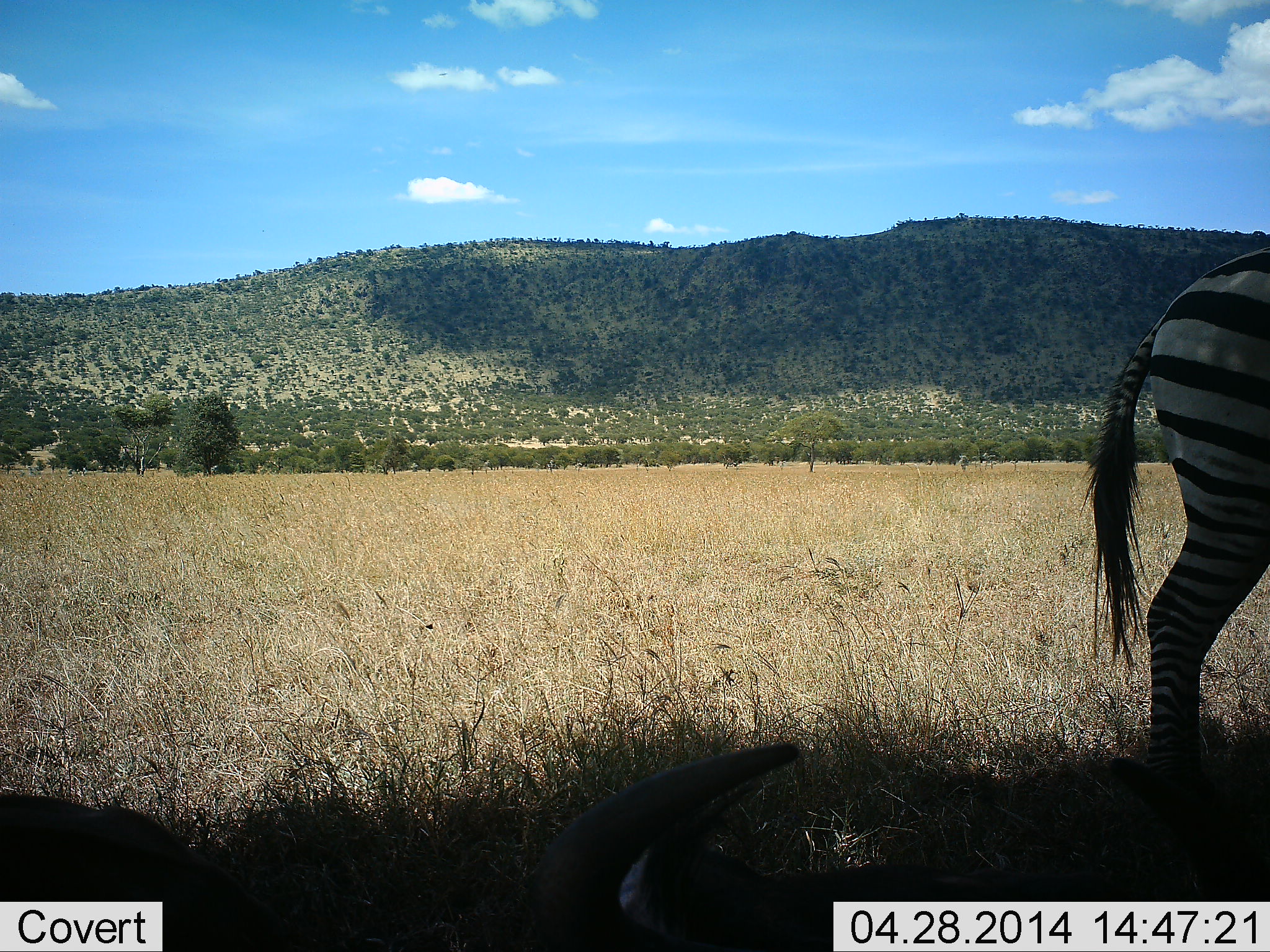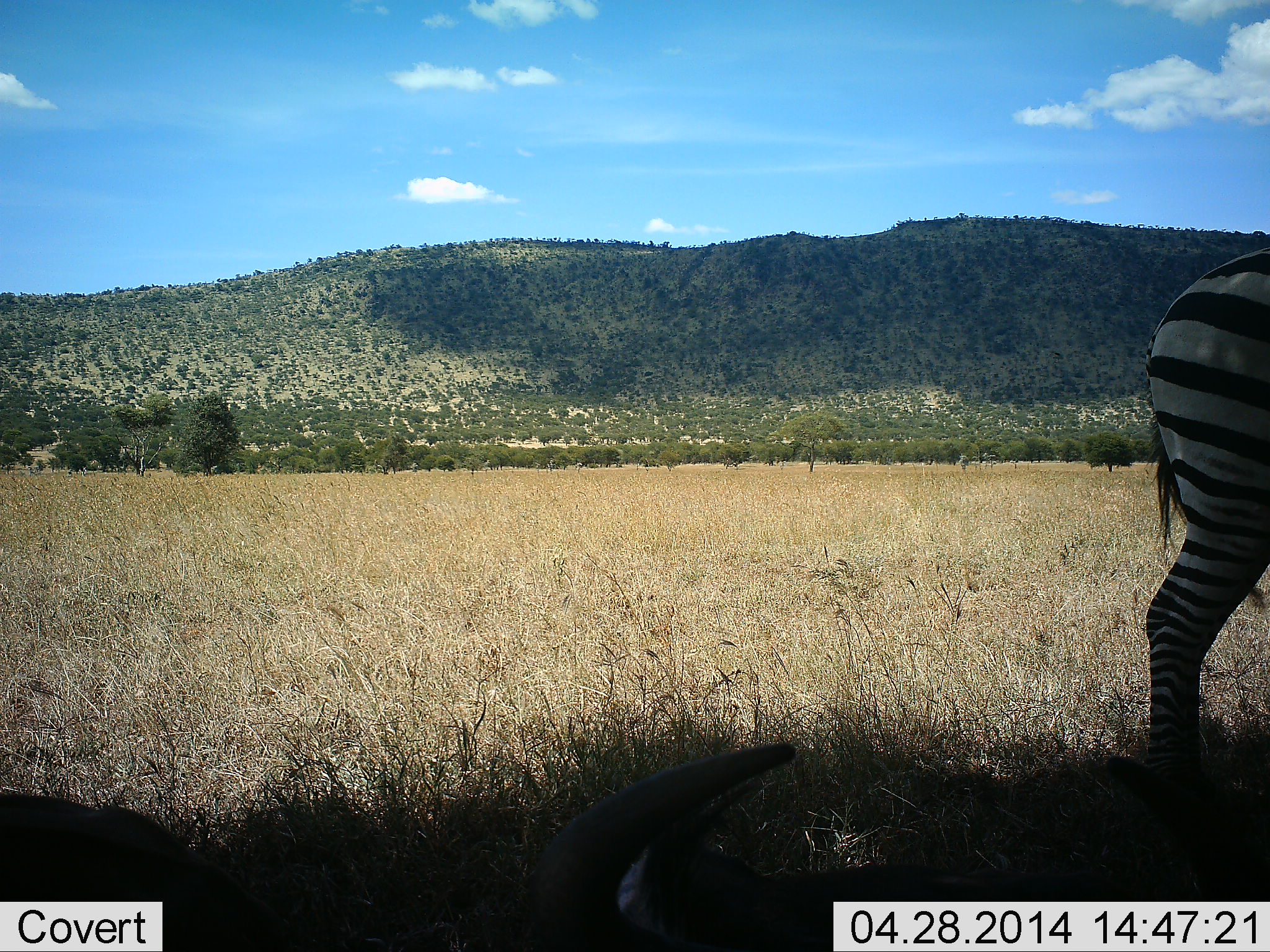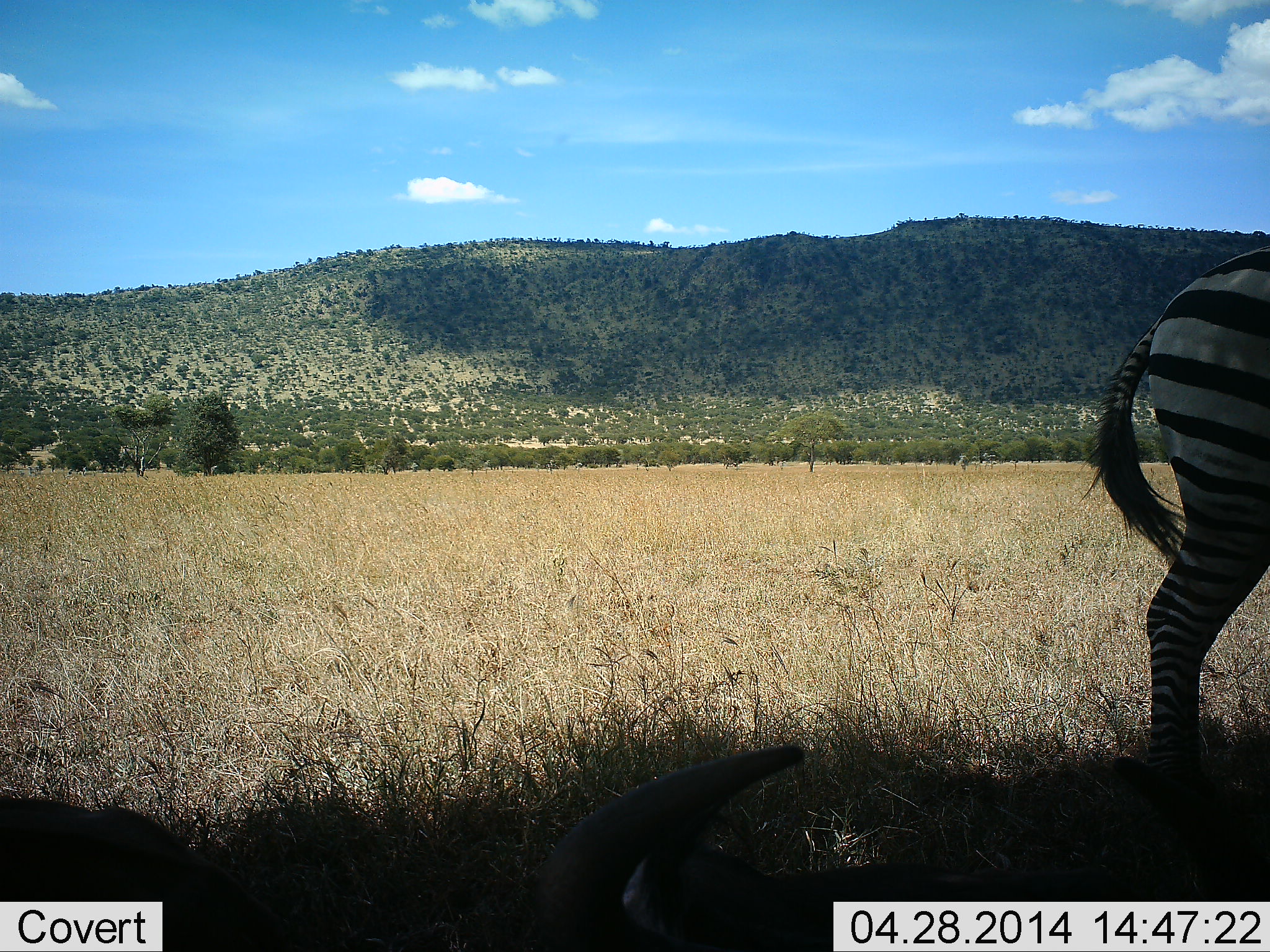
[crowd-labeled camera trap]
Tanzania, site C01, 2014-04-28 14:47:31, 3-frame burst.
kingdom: Animalia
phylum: Chordata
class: Mammalia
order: Perissodactyla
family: Equidae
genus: Equus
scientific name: Equus quagga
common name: plains zebra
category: zebra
Zebra (plains zebra) (Equus quagga), count 1. Behavior (volunteer vote fractions): standing 90%, resting 6%, moving 8%, interacting 0%. Young present (vote fraction): 0%. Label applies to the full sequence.